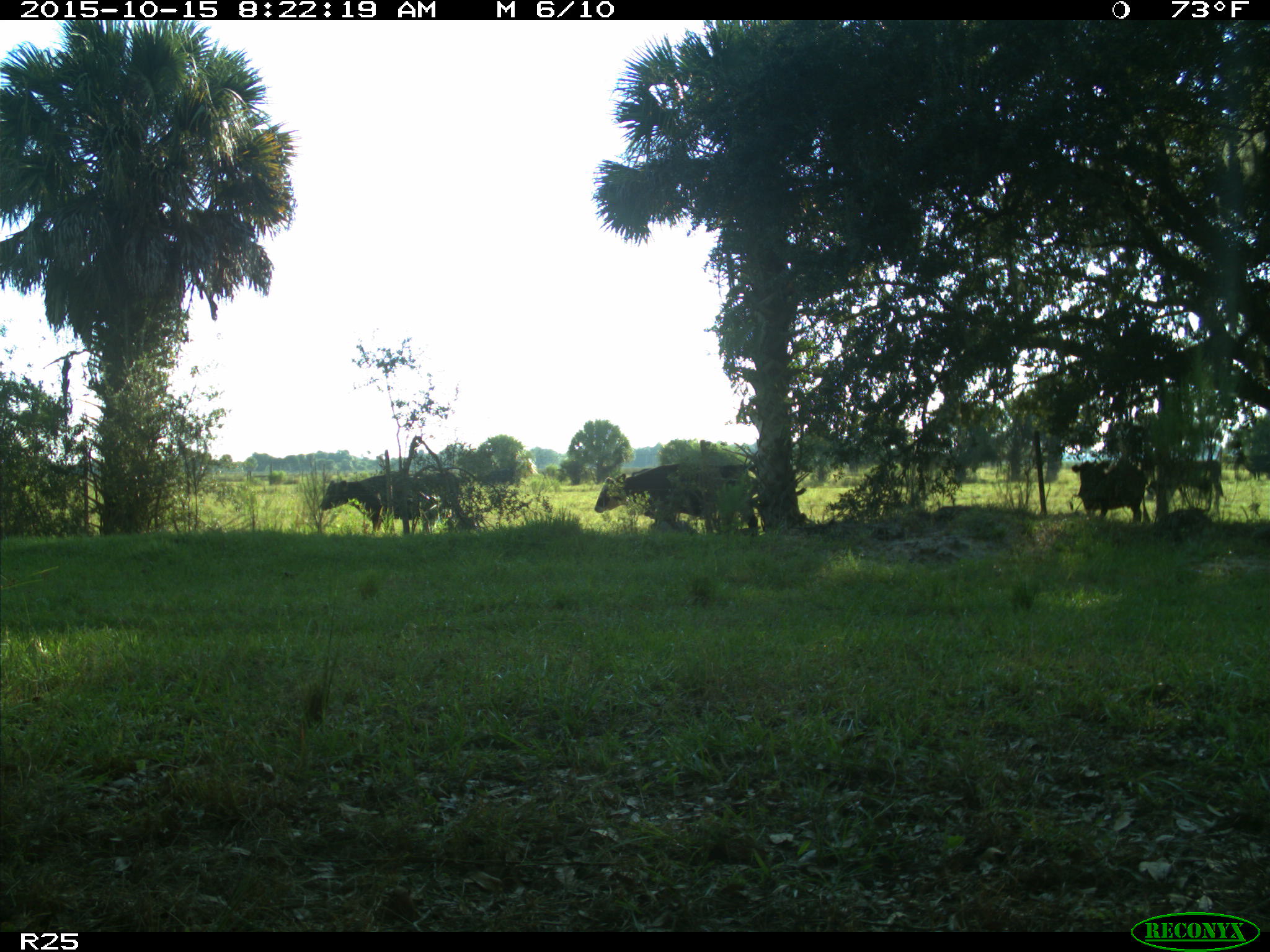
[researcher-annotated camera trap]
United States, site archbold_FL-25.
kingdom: Animalia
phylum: Chordata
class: Mammalia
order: Artiodactyla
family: Bovidae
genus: Bos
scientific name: Bos taurus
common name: domestic cow